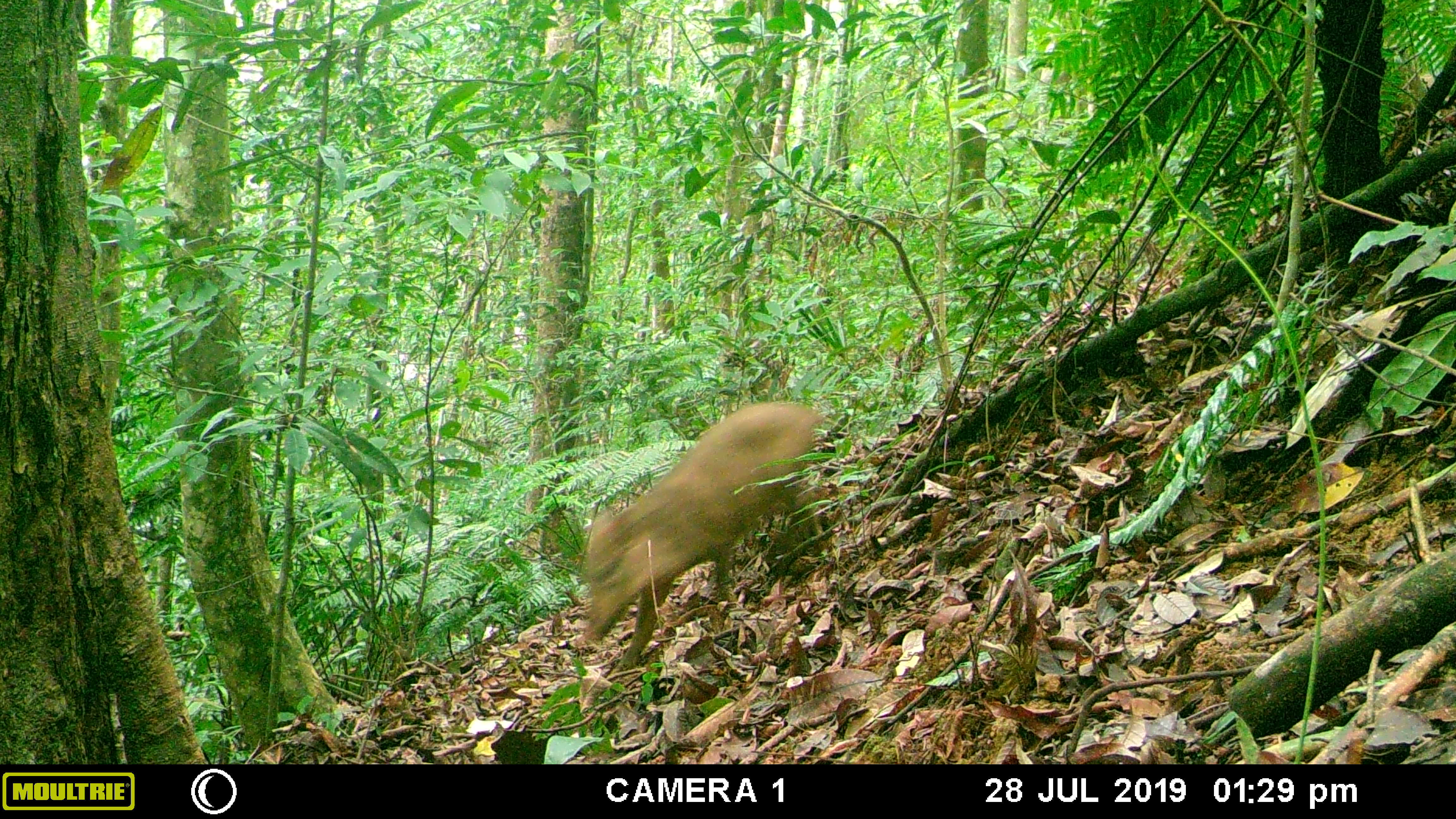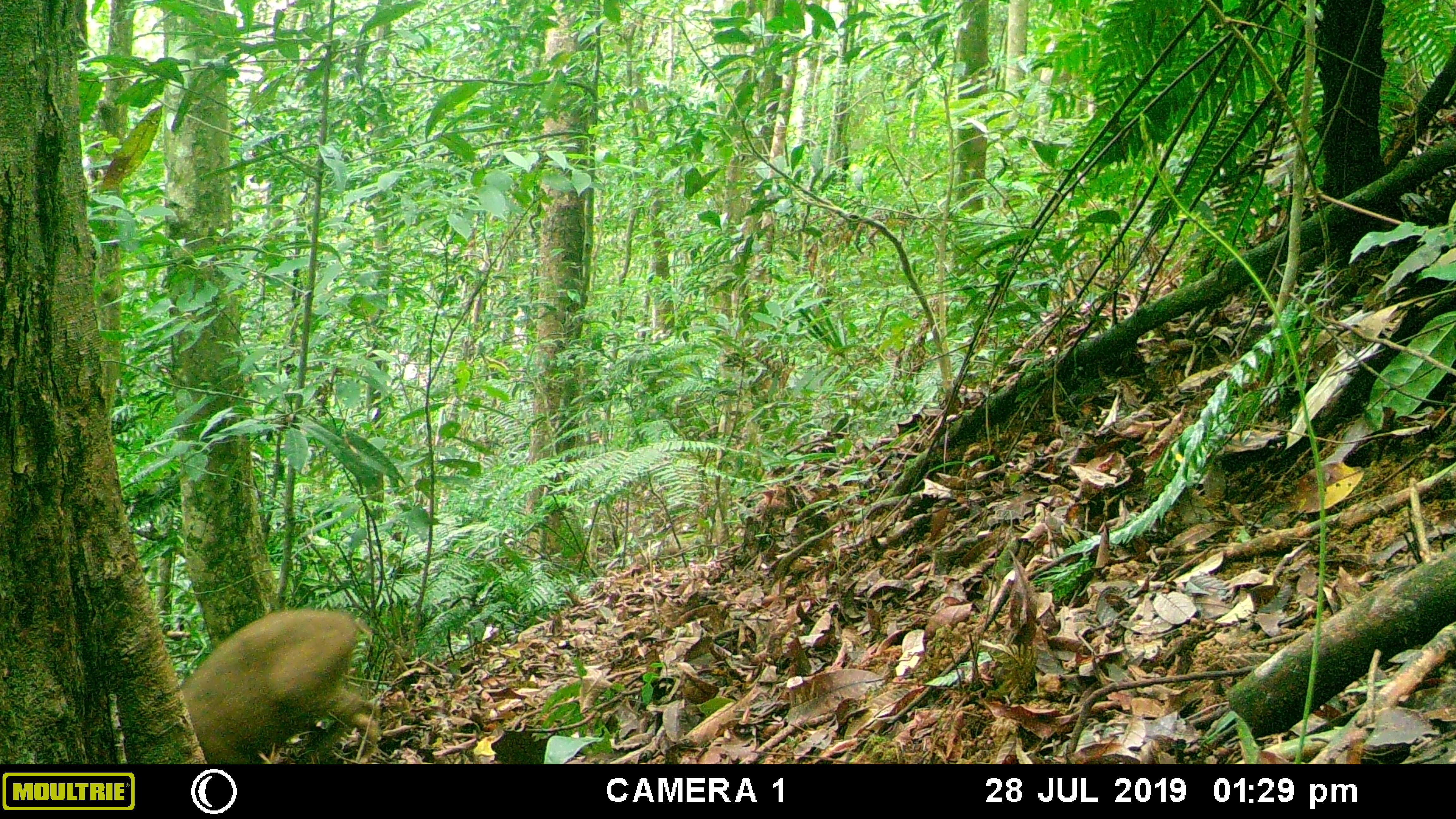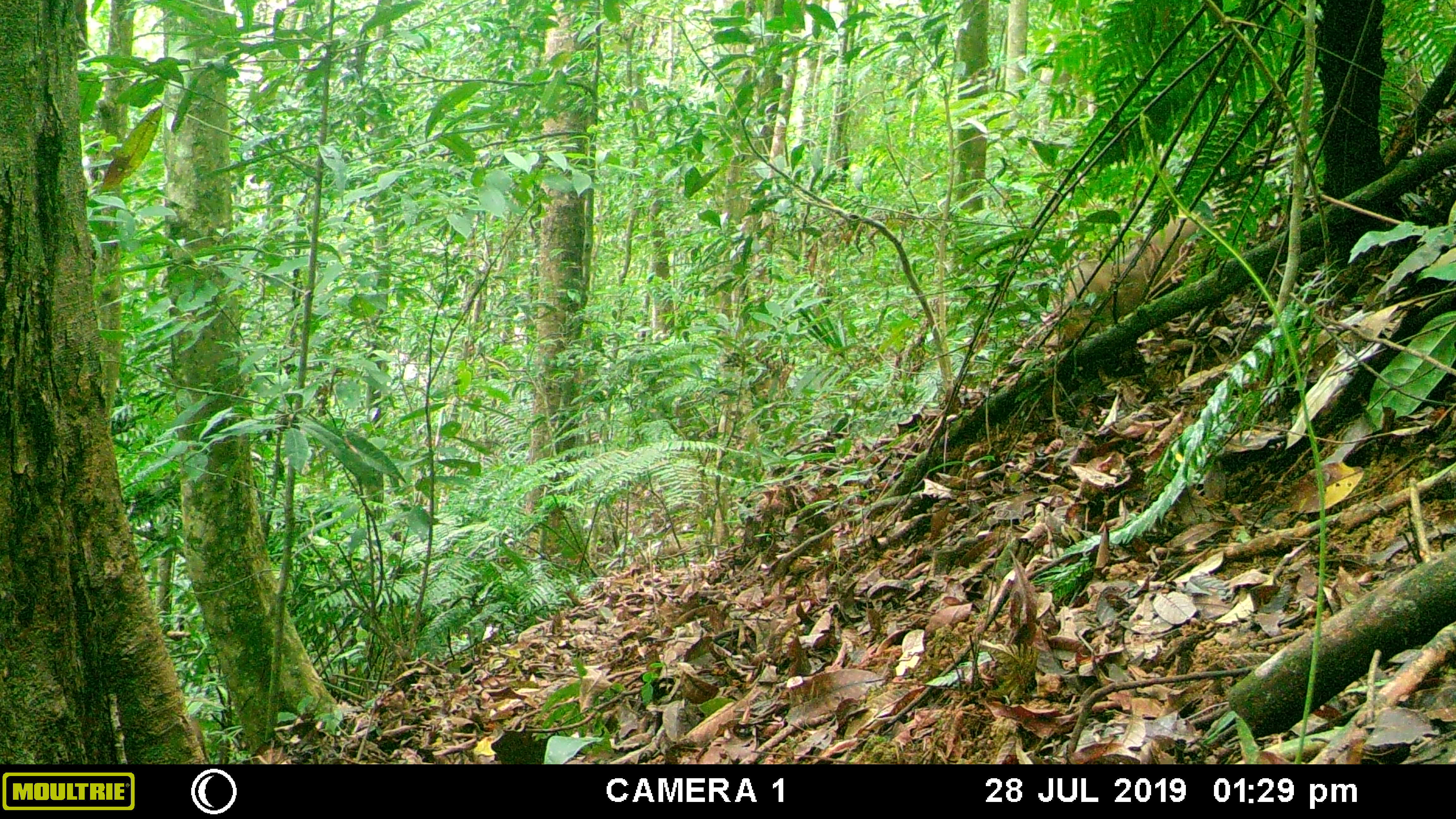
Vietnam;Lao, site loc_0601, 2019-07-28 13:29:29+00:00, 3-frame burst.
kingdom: Animalia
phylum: Chordata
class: Mammalia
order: Artiodactyla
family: Suidae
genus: Sus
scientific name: Sus scrofa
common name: eurasian wild pig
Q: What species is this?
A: Eurasian wild pig (Sus scrofa).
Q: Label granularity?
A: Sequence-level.